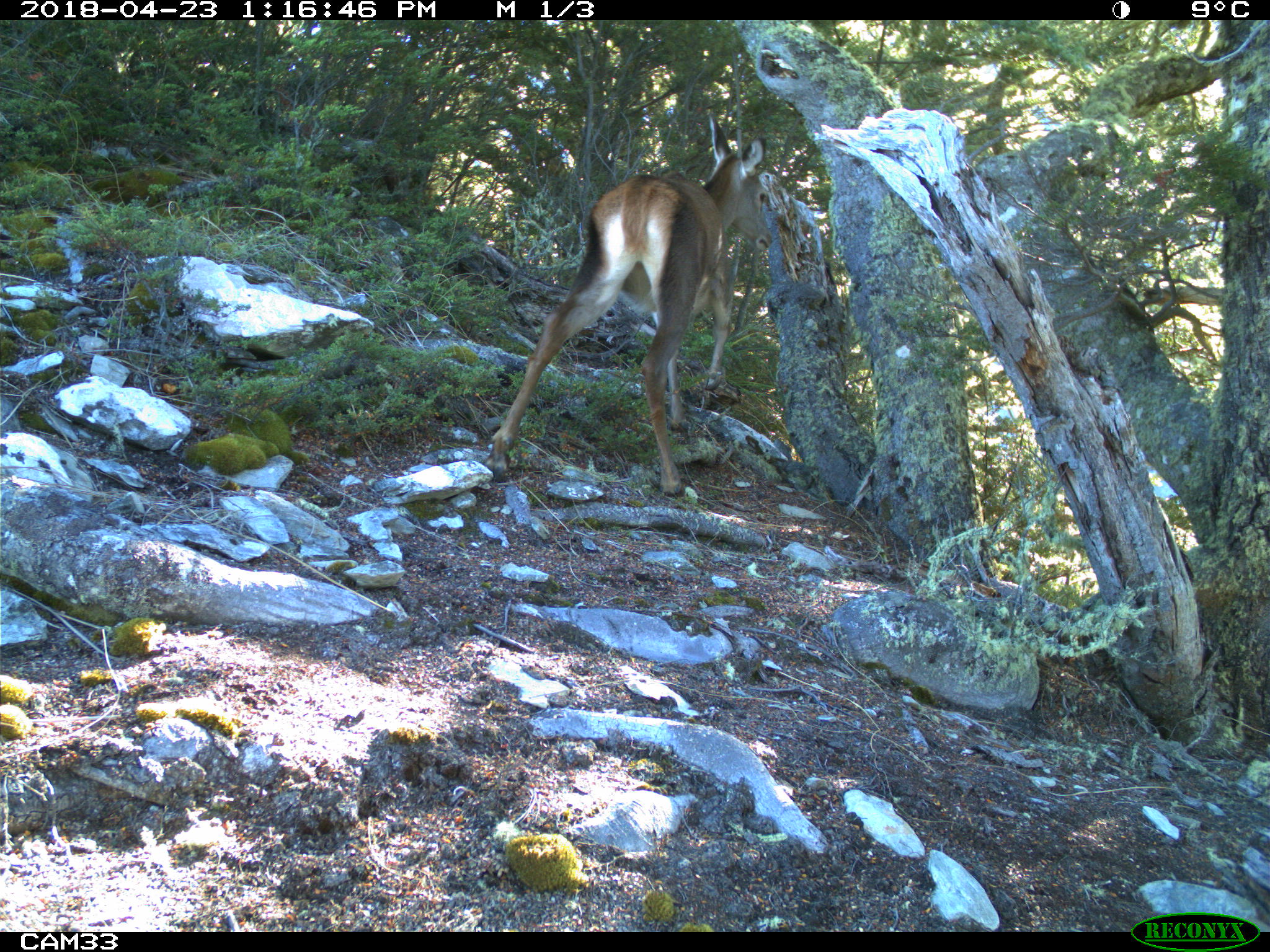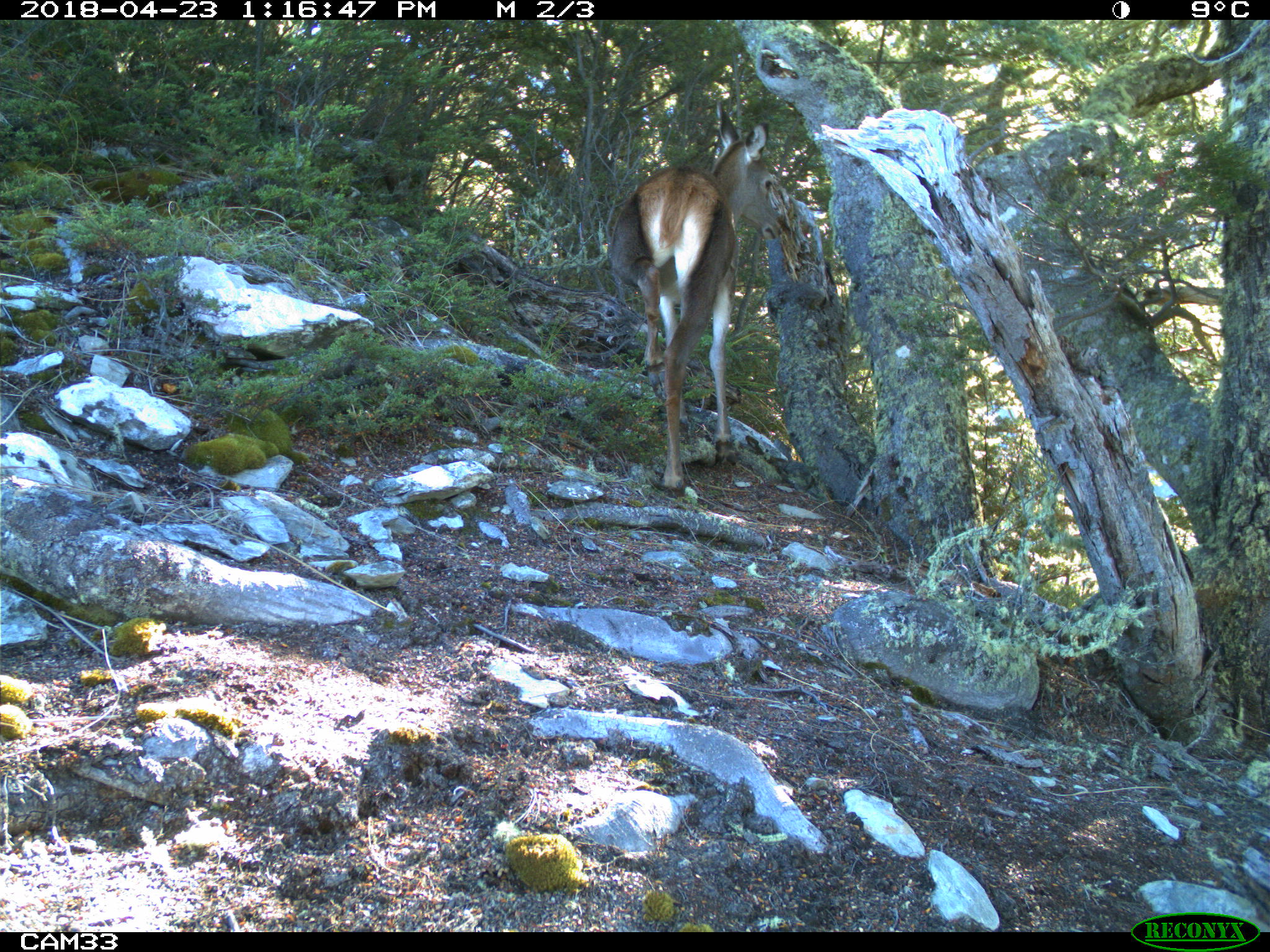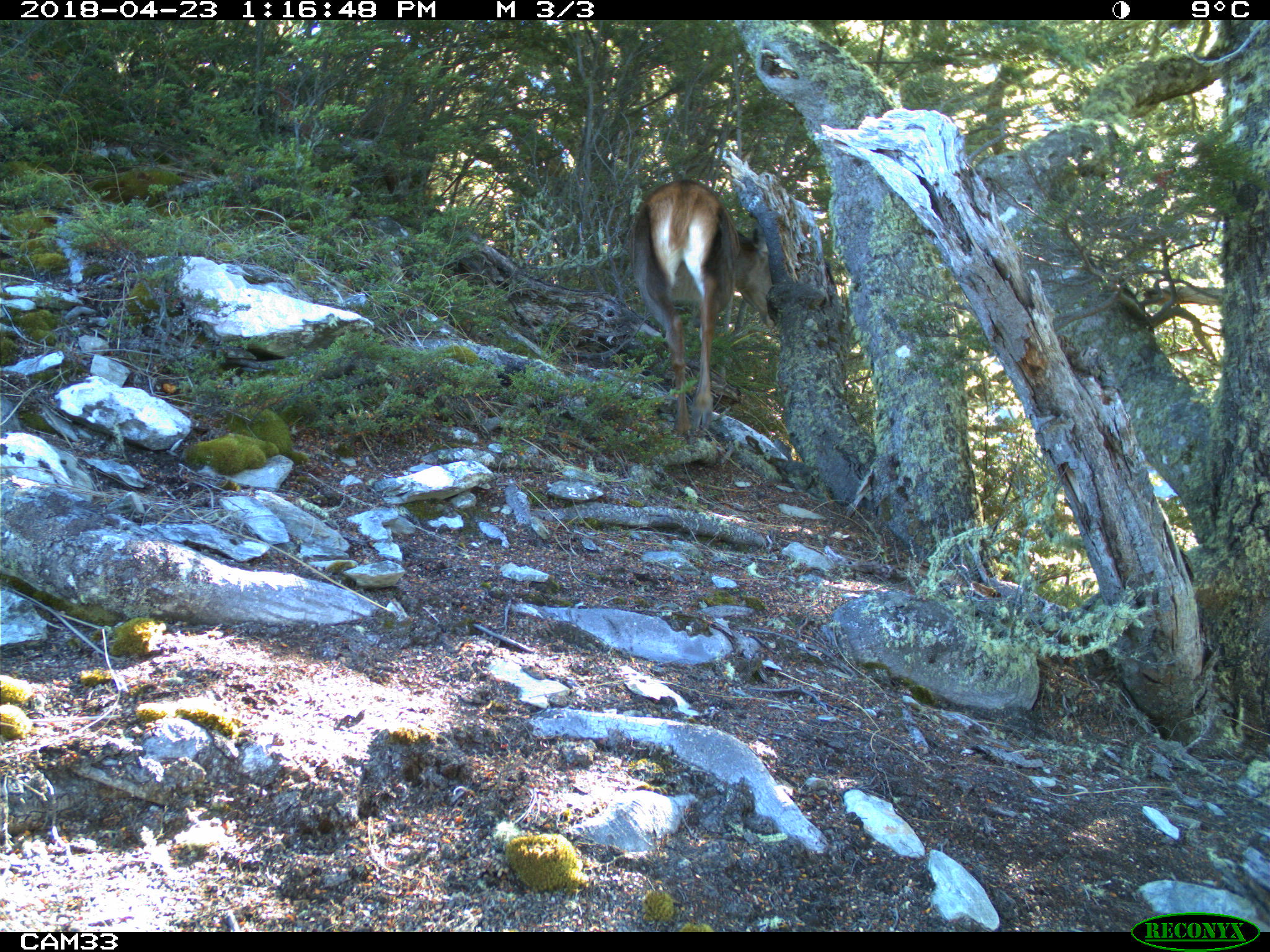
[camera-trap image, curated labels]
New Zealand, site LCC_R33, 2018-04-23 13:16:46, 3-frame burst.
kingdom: Animalia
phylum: Chordata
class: Mammalia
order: Artiodactyla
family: Cervidae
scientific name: Cervidae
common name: deer